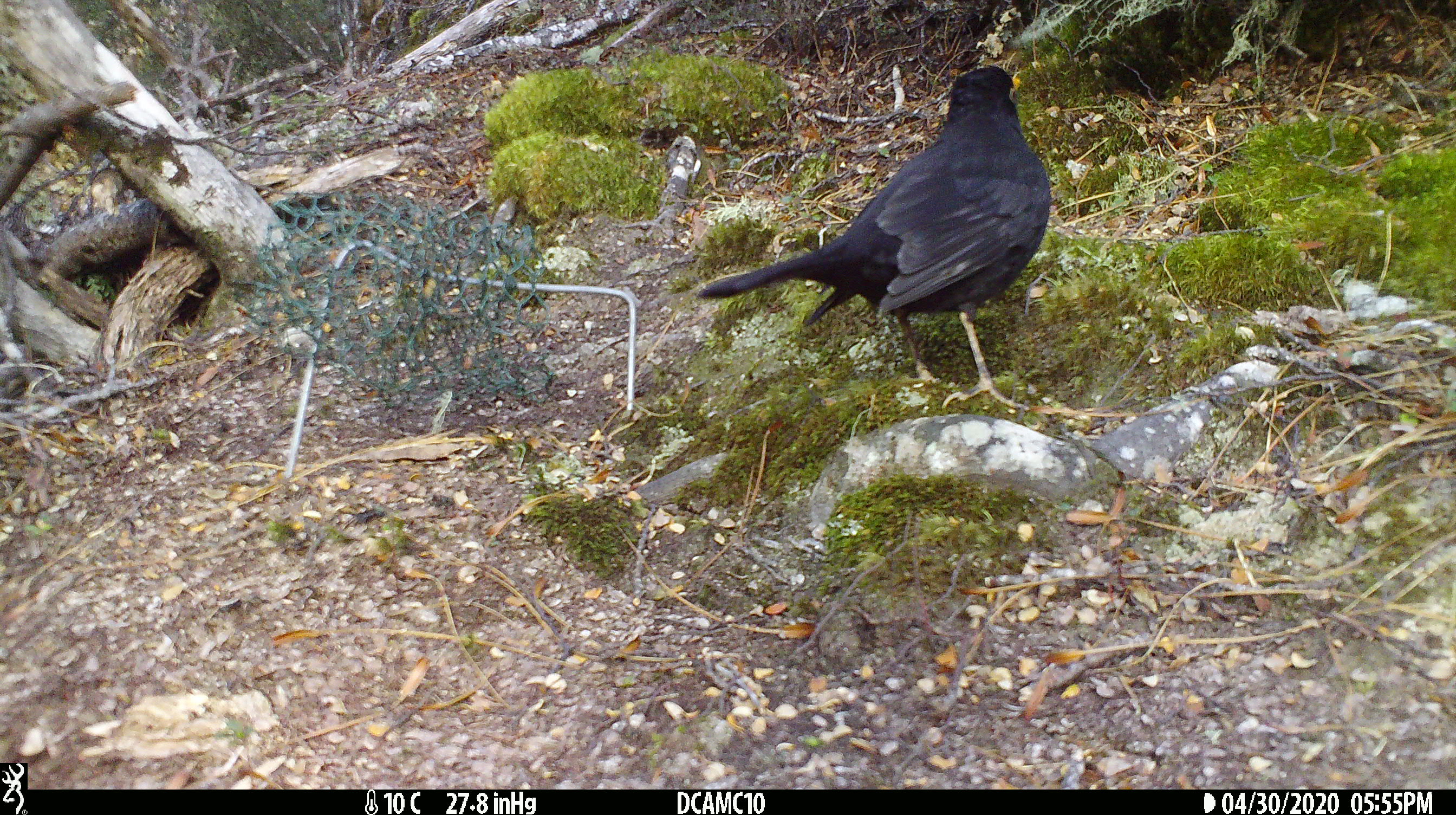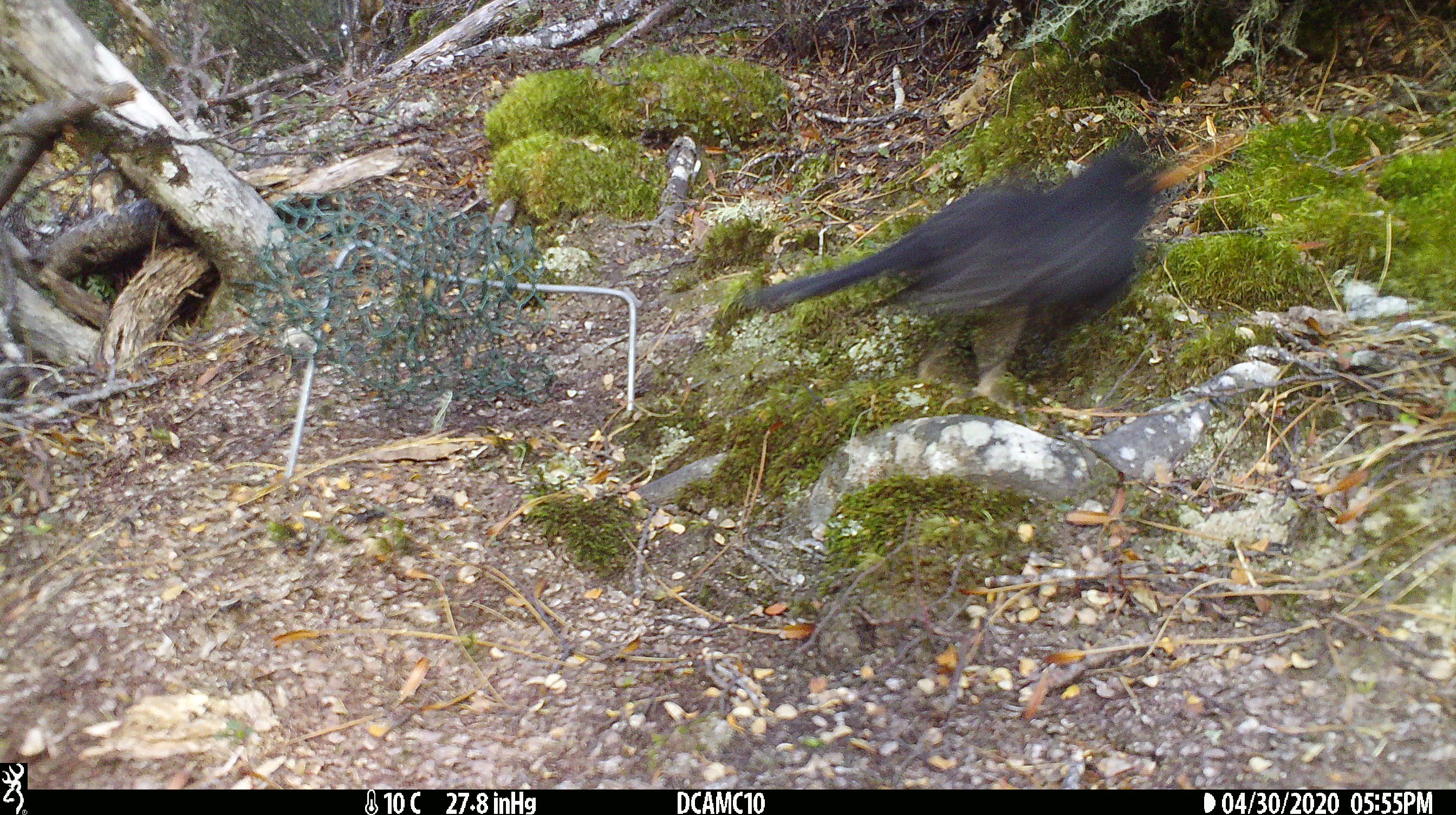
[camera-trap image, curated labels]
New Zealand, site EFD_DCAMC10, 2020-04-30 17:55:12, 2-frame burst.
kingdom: Animalia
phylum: Chordata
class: Aves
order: Passeriformes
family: Turdidae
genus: Turdus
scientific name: Turdus merula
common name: eurasian blackbird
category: blackbird